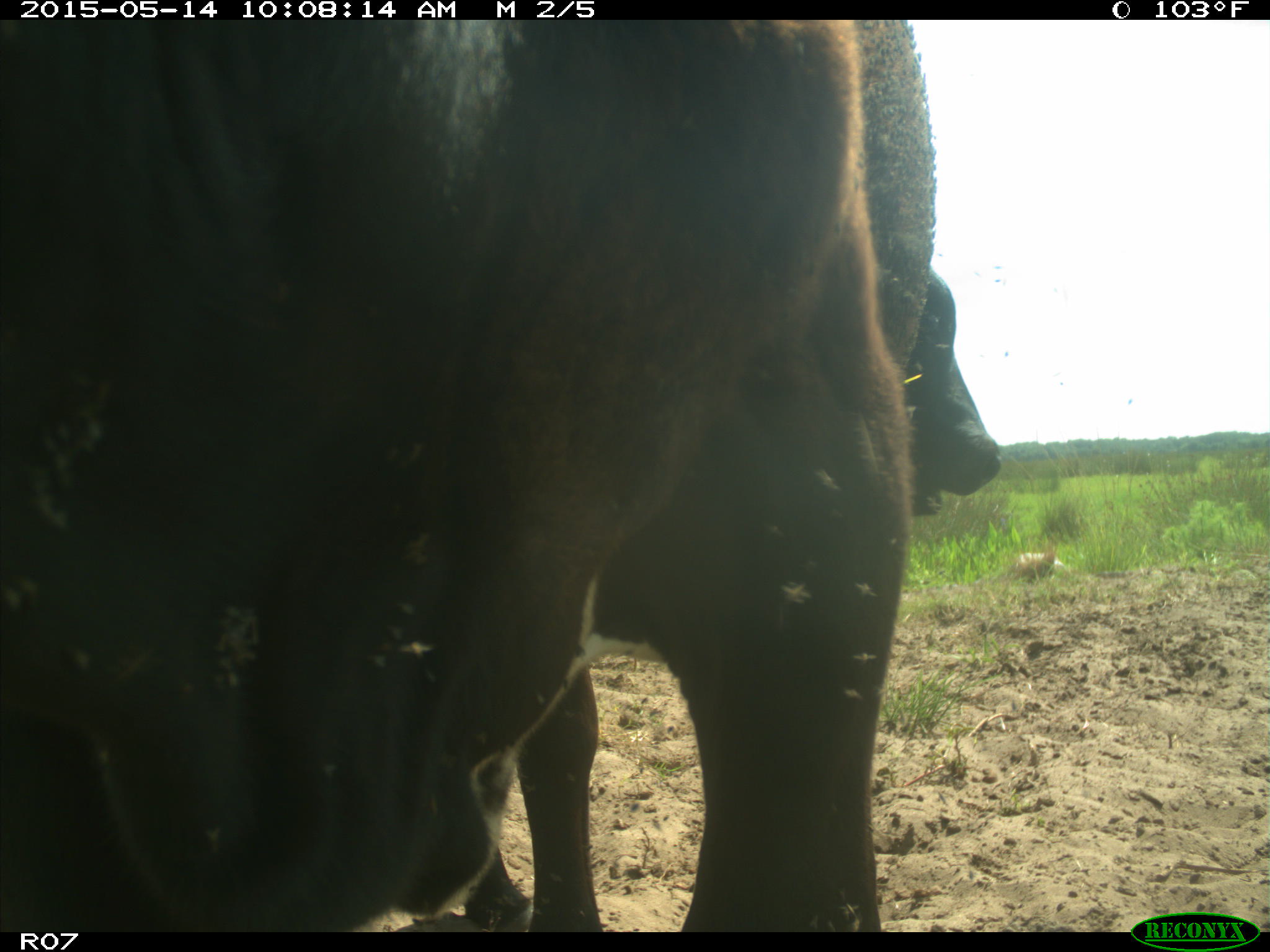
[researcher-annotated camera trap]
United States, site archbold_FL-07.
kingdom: Animalia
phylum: Chordata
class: Mammalia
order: Artiodactyla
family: Bovidae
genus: Bos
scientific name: Bos taurus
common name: domestic cow